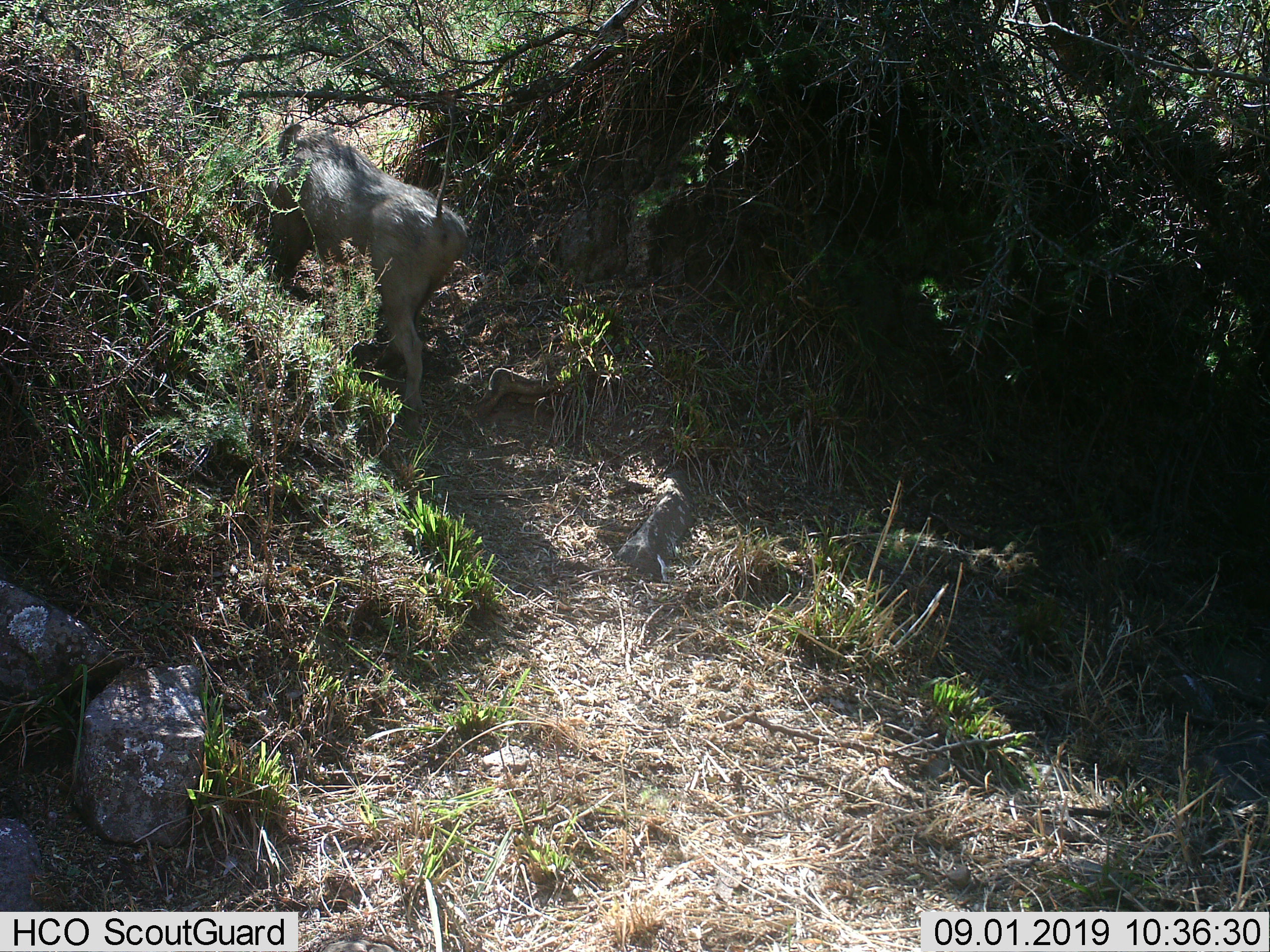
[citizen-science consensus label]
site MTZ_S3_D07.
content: unidentified animal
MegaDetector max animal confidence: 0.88